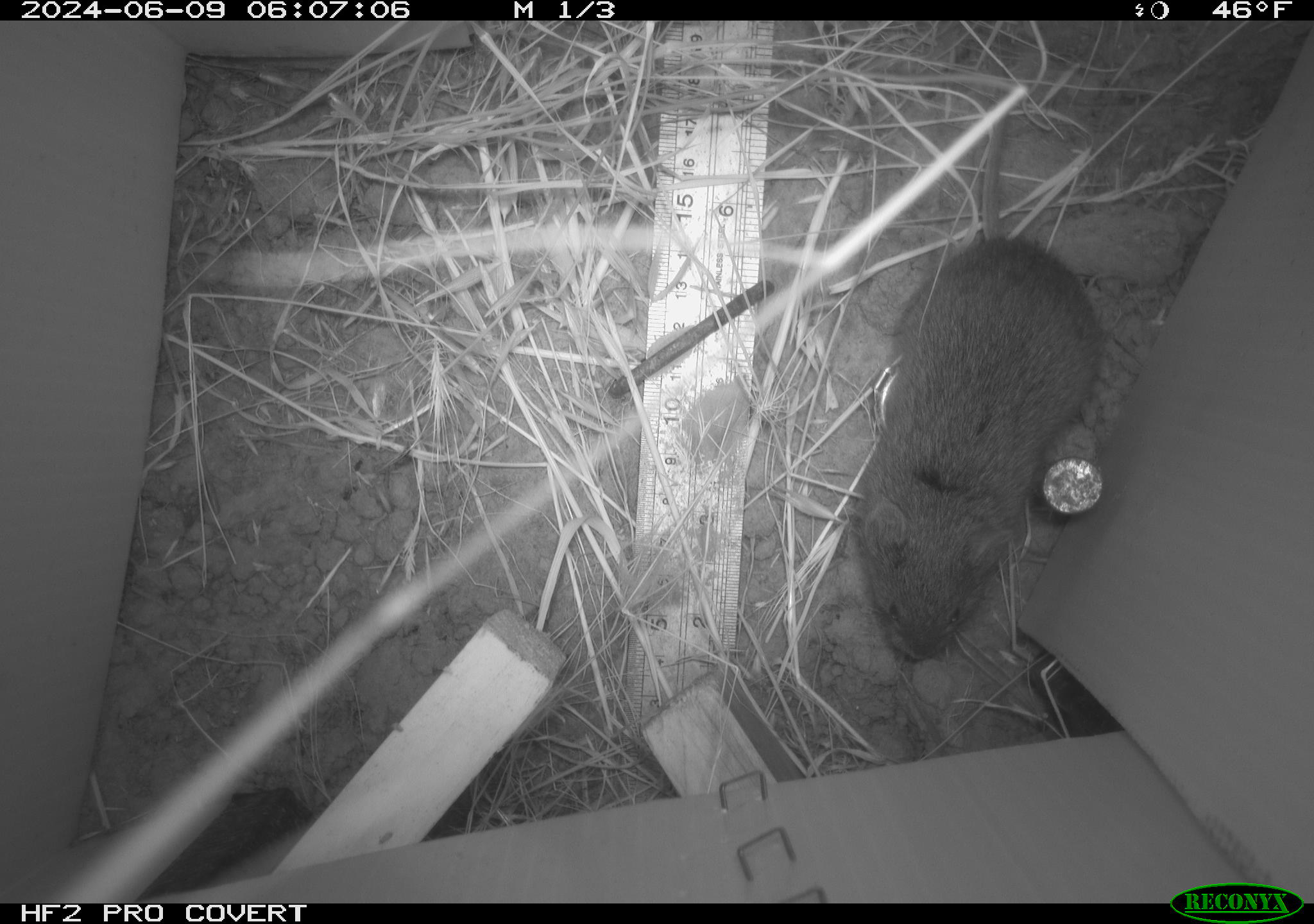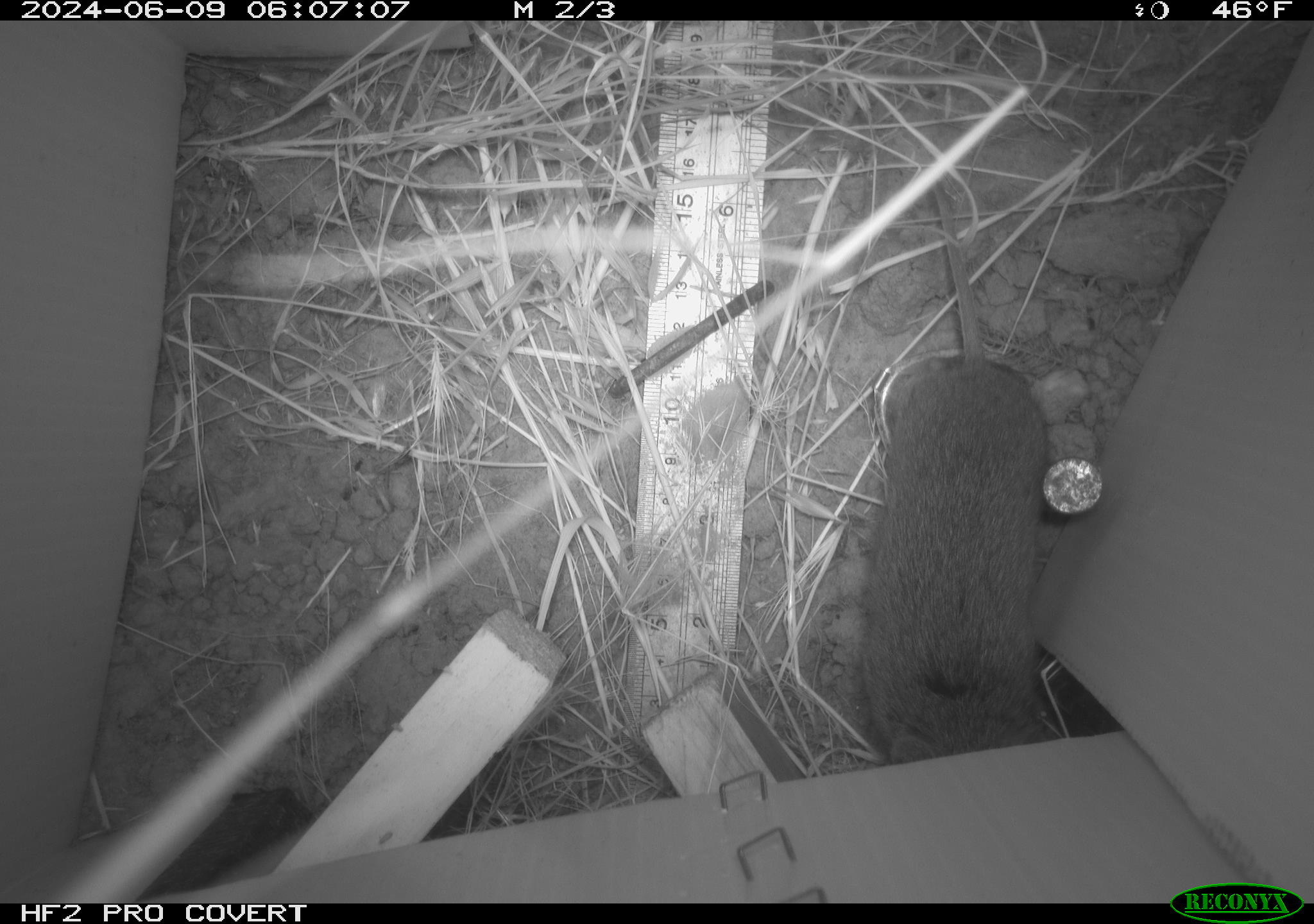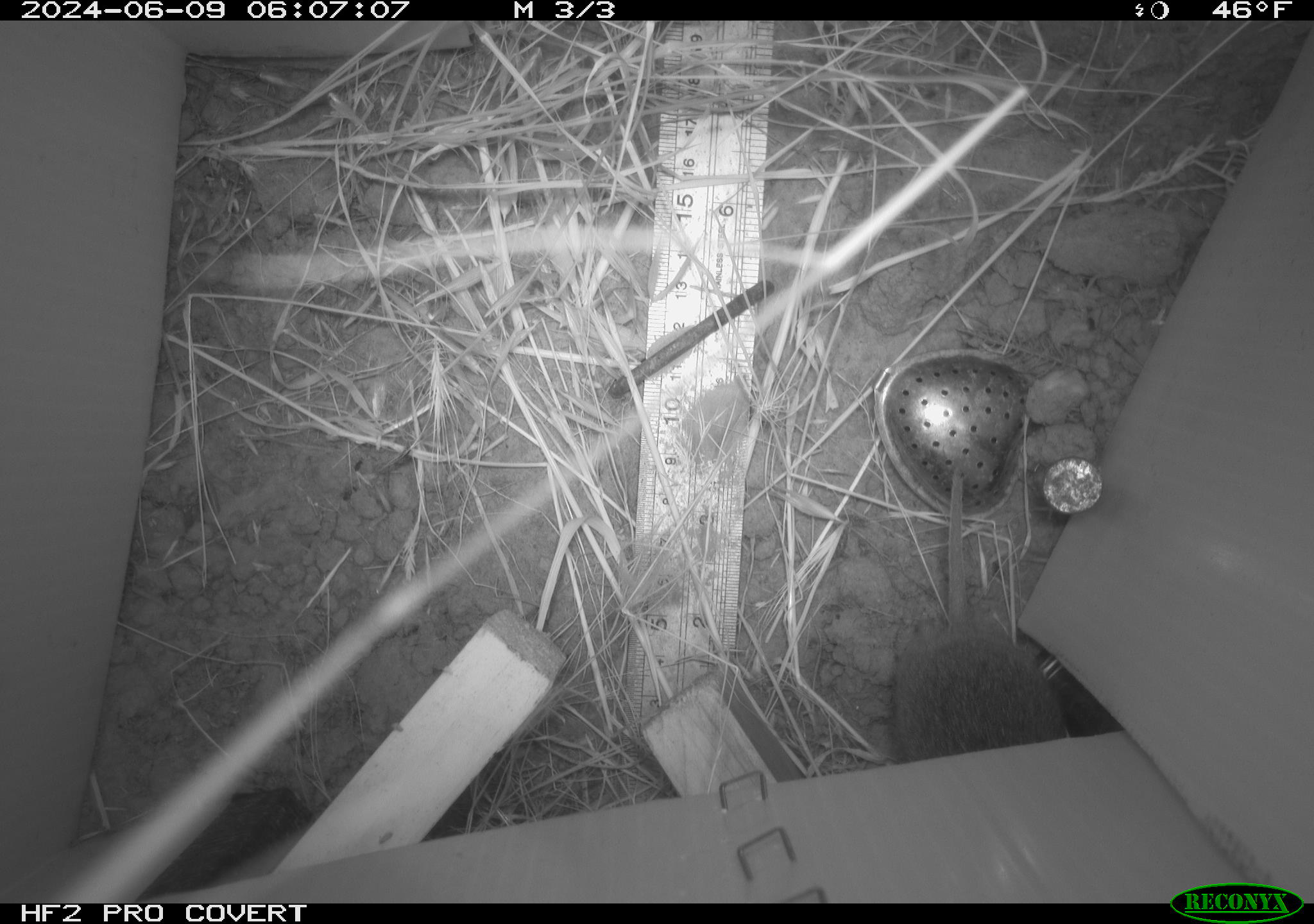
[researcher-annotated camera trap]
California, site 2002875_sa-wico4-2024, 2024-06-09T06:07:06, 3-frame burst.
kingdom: Animalia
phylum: Chordata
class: Mammalia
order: Rodentia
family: Cricetidae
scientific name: Arvicolinae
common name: voles, lemmings, and muskrats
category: arvicolinae subfamily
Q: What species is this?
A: Arvicolinae subfamily (voles, lemmings, and muskrats) (Arvicolinae).